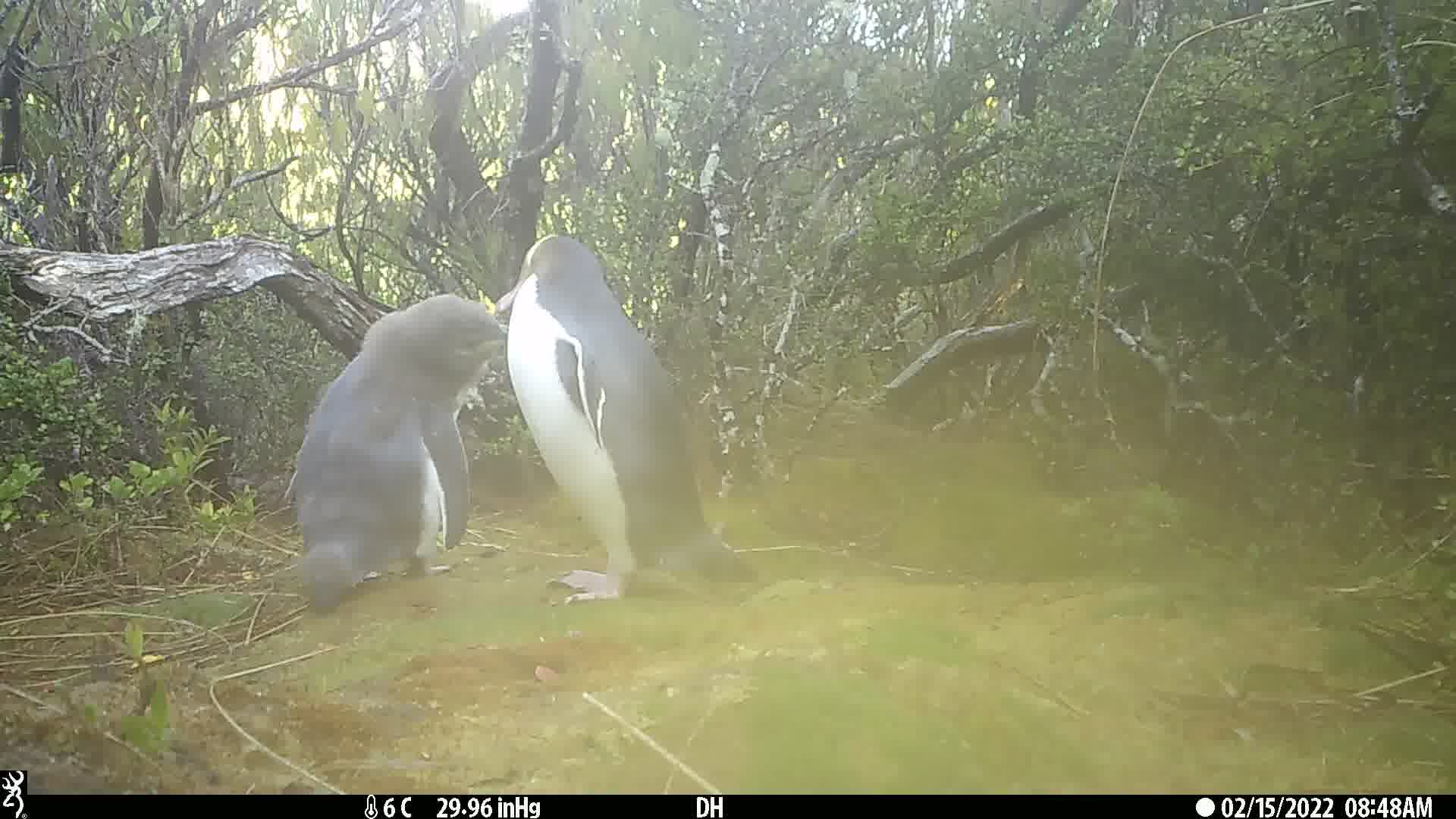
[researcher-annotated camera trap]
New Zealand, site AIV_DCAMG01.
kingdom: Animalia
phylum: Chordata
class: Aves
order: Sphenisciformes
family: Spheniscidae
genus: Megadyptes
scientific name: Megadyptes antipodes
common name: yellow-eyed penguin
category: yellow eyed penguin